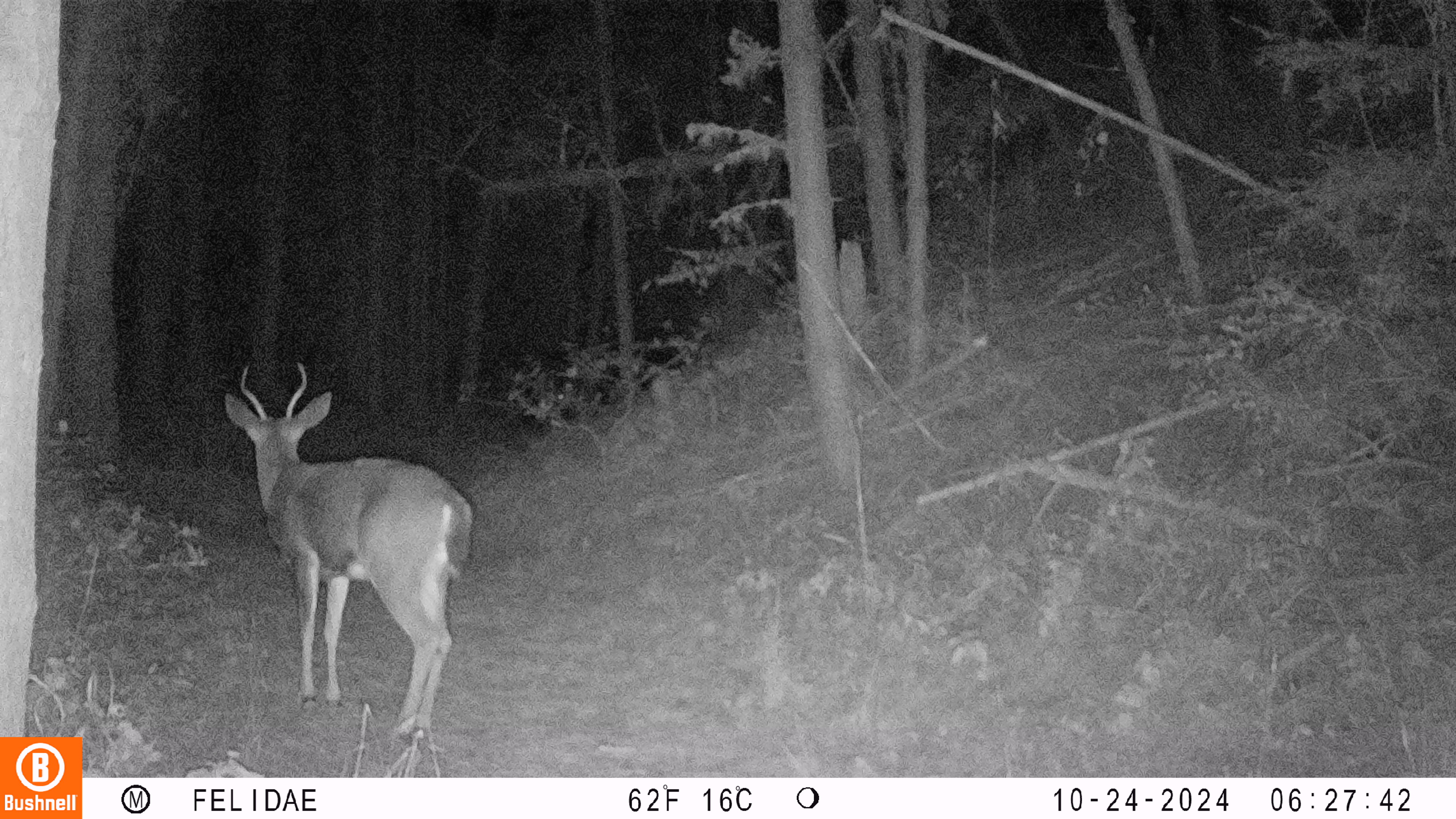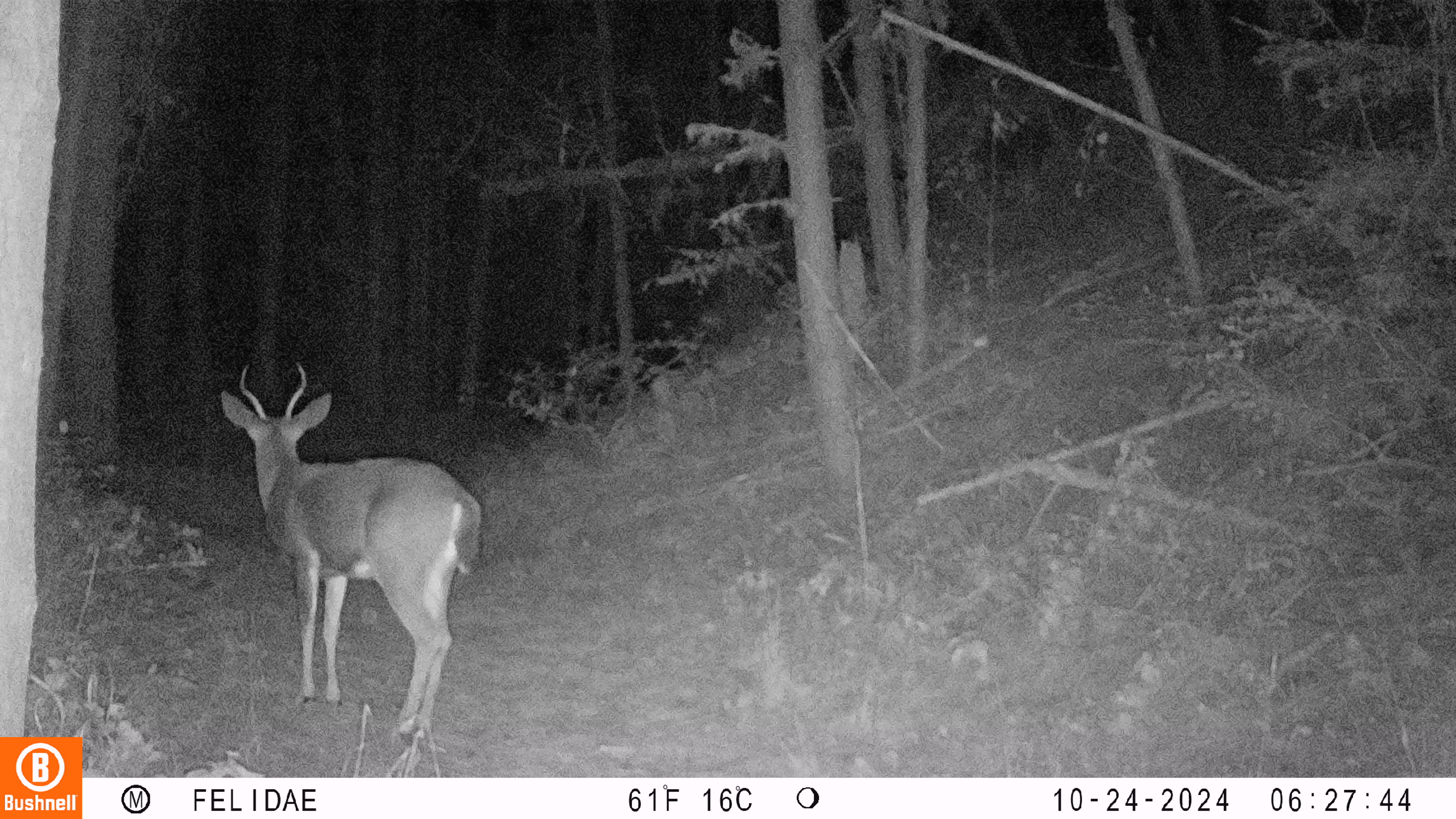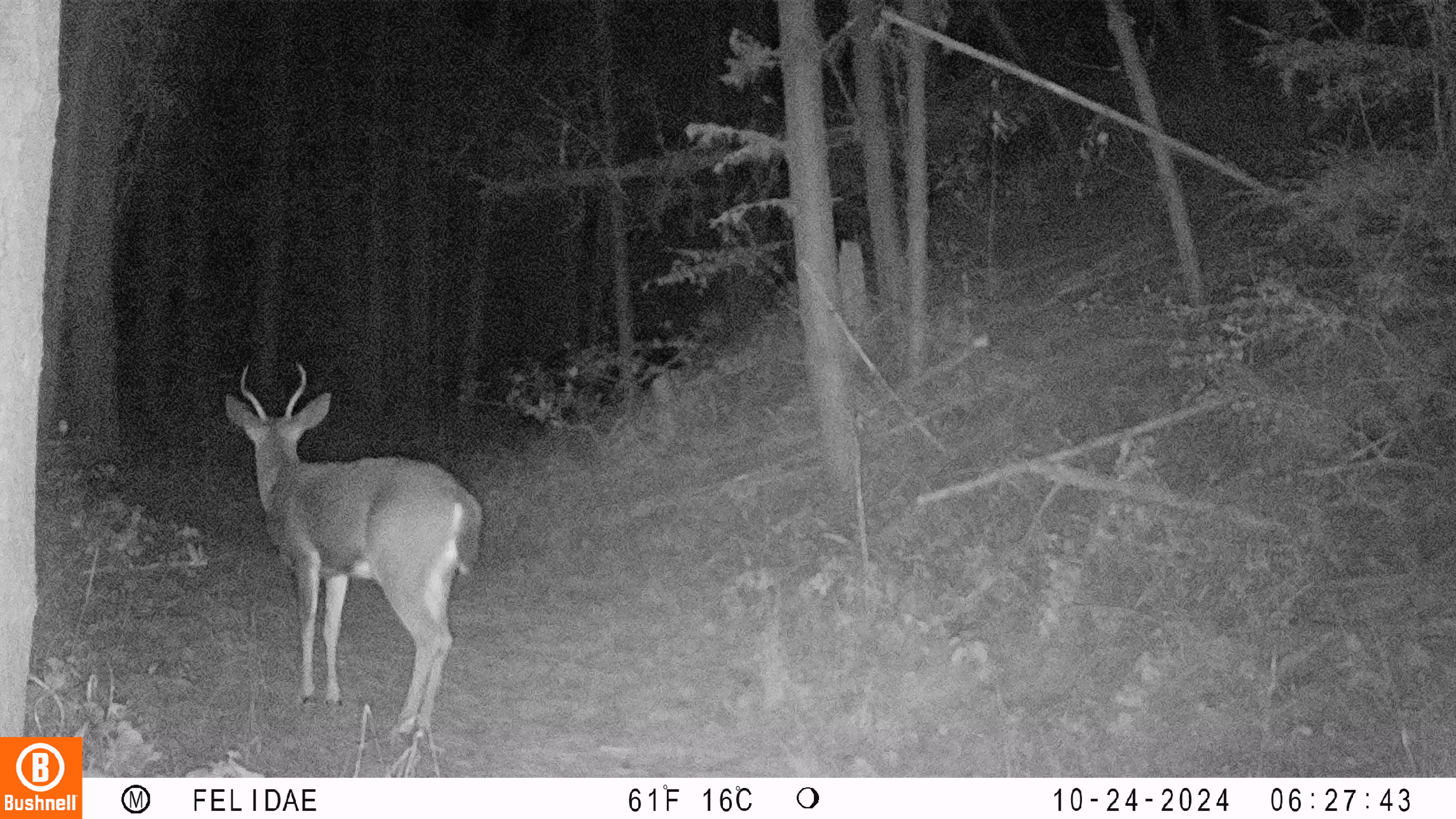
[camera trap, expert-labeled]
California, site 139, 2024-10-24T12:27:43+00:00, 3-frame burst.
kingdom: Animalia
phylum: Chordata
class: Mammalia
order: Artiodactyla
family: Cervidae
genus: Odocoileus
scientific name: Odocoileus hemionus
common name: mule deer